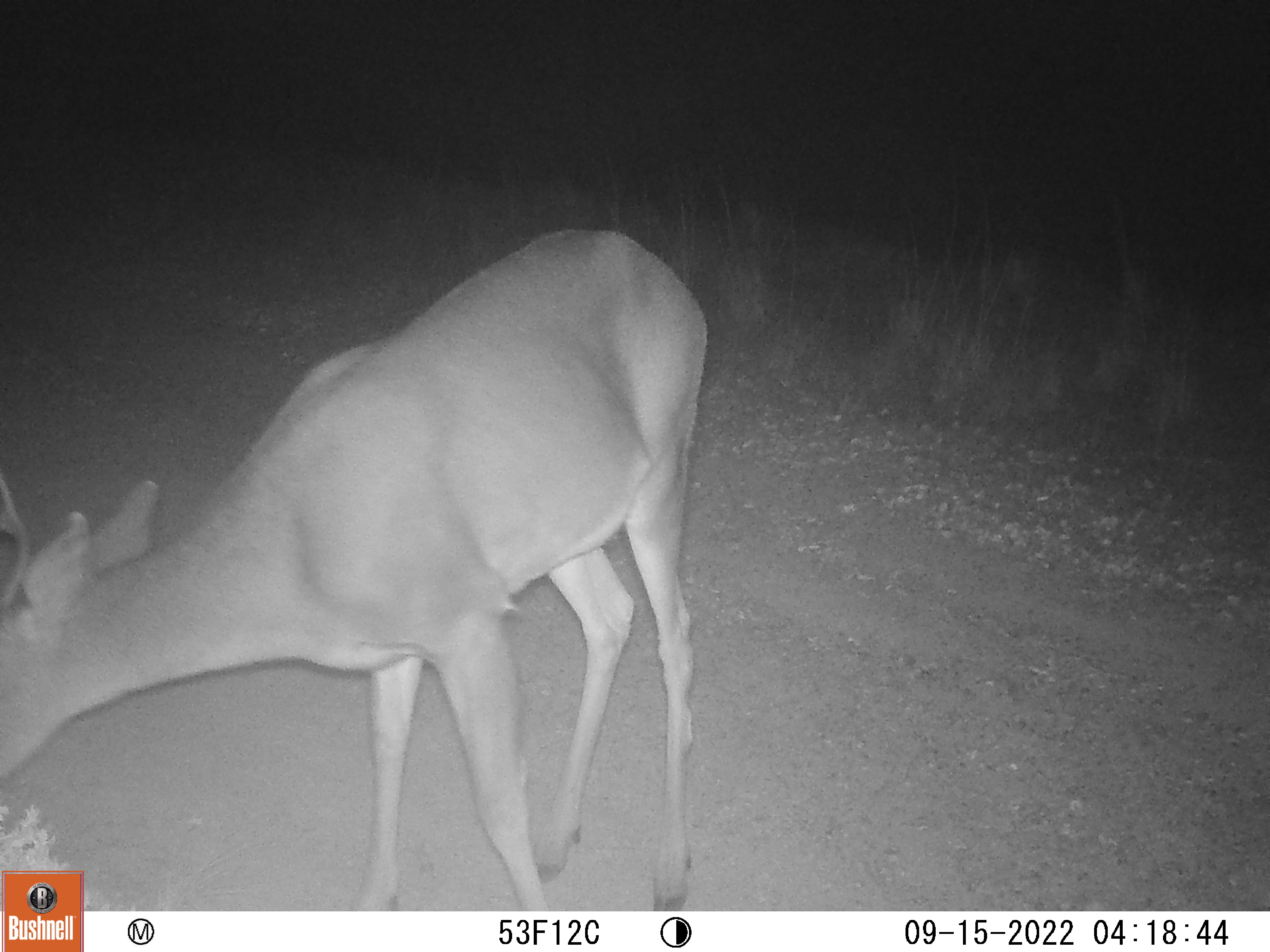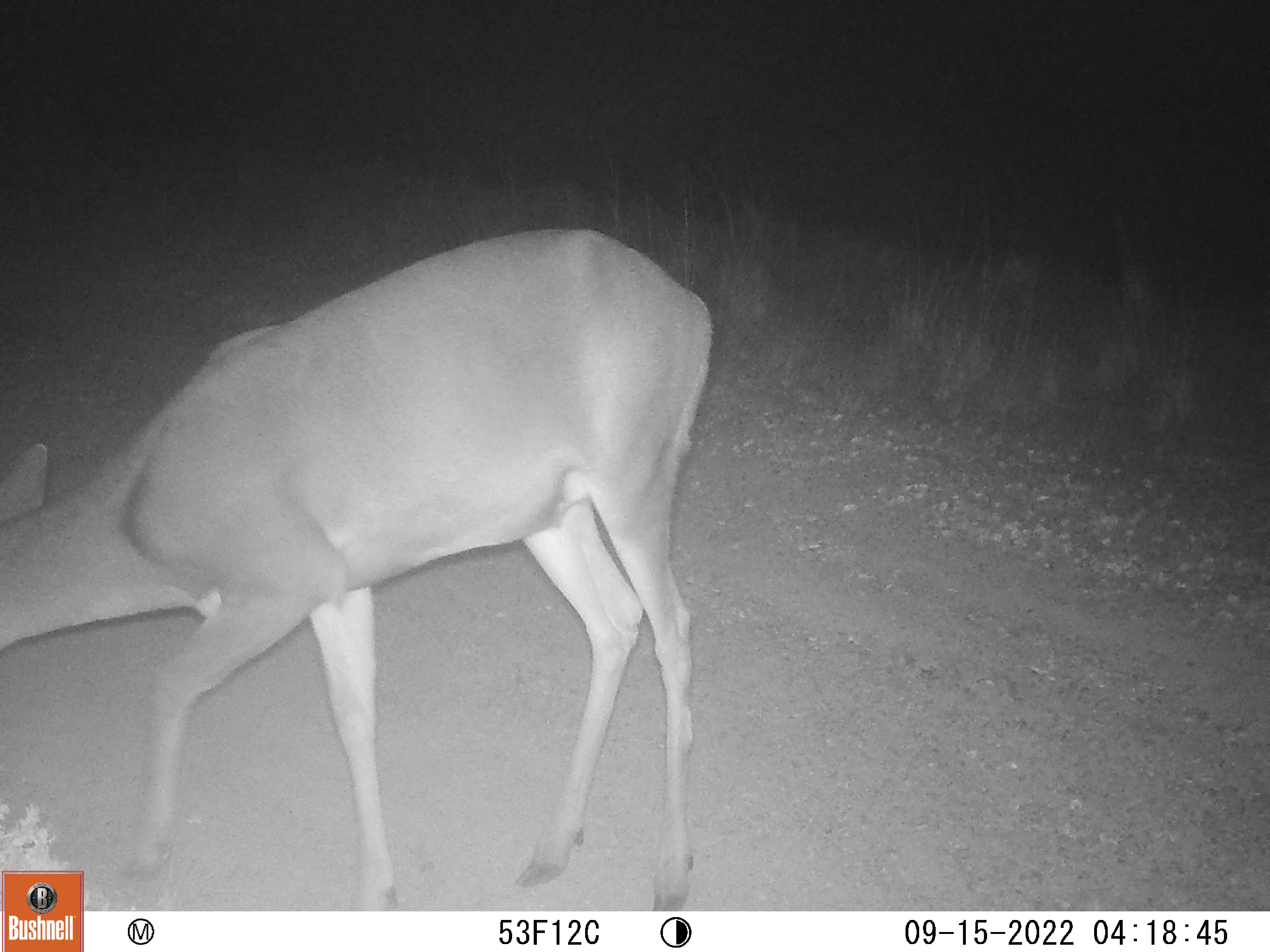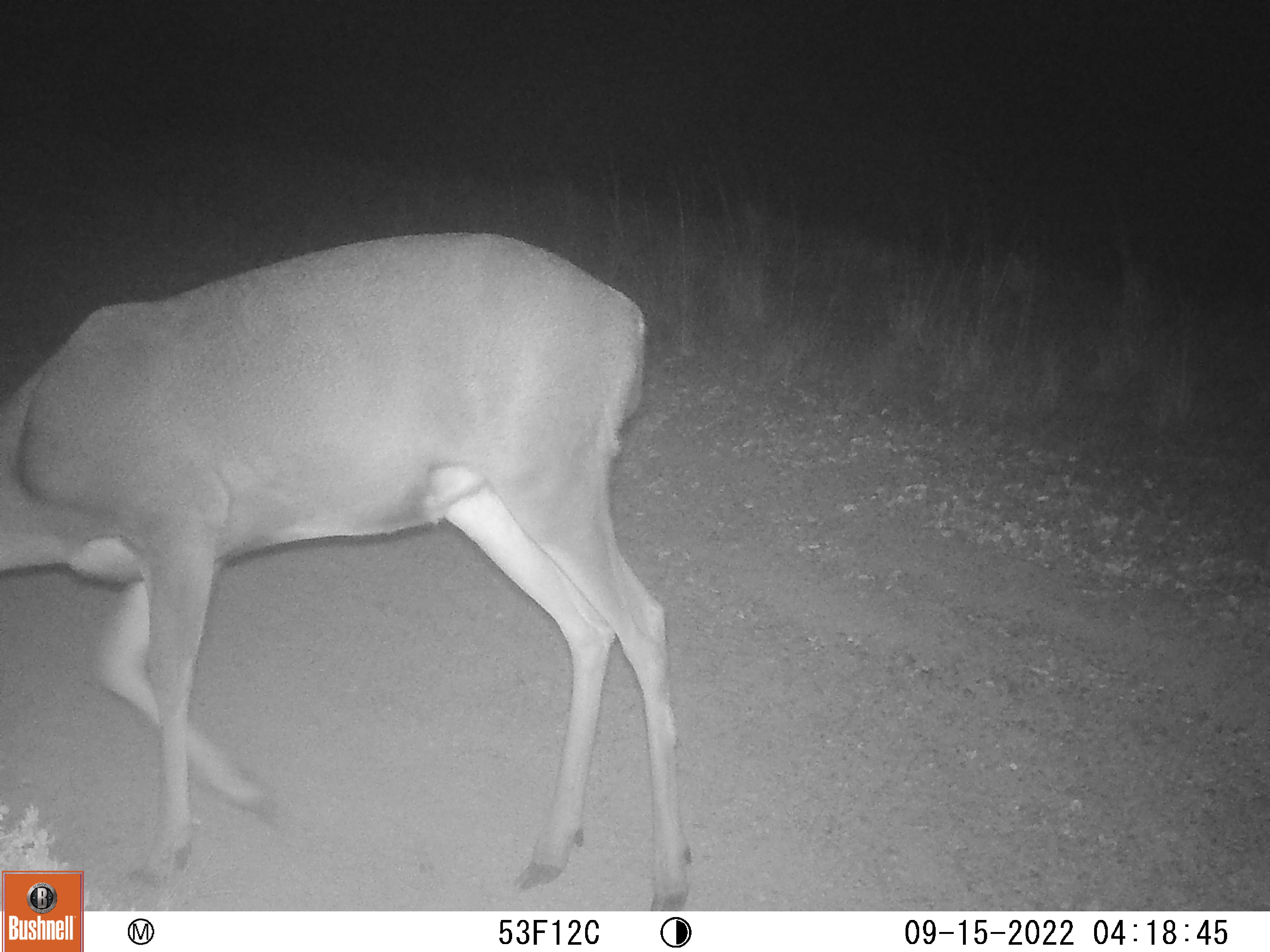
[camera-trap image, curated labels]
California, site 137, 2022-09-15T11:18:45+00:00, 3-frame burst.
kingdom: Animalia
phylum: Chordata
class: Mammalia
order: Artiodactyla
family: Cervidae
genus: Odocoileus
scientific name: Odocoileus hemionus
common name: mule deer